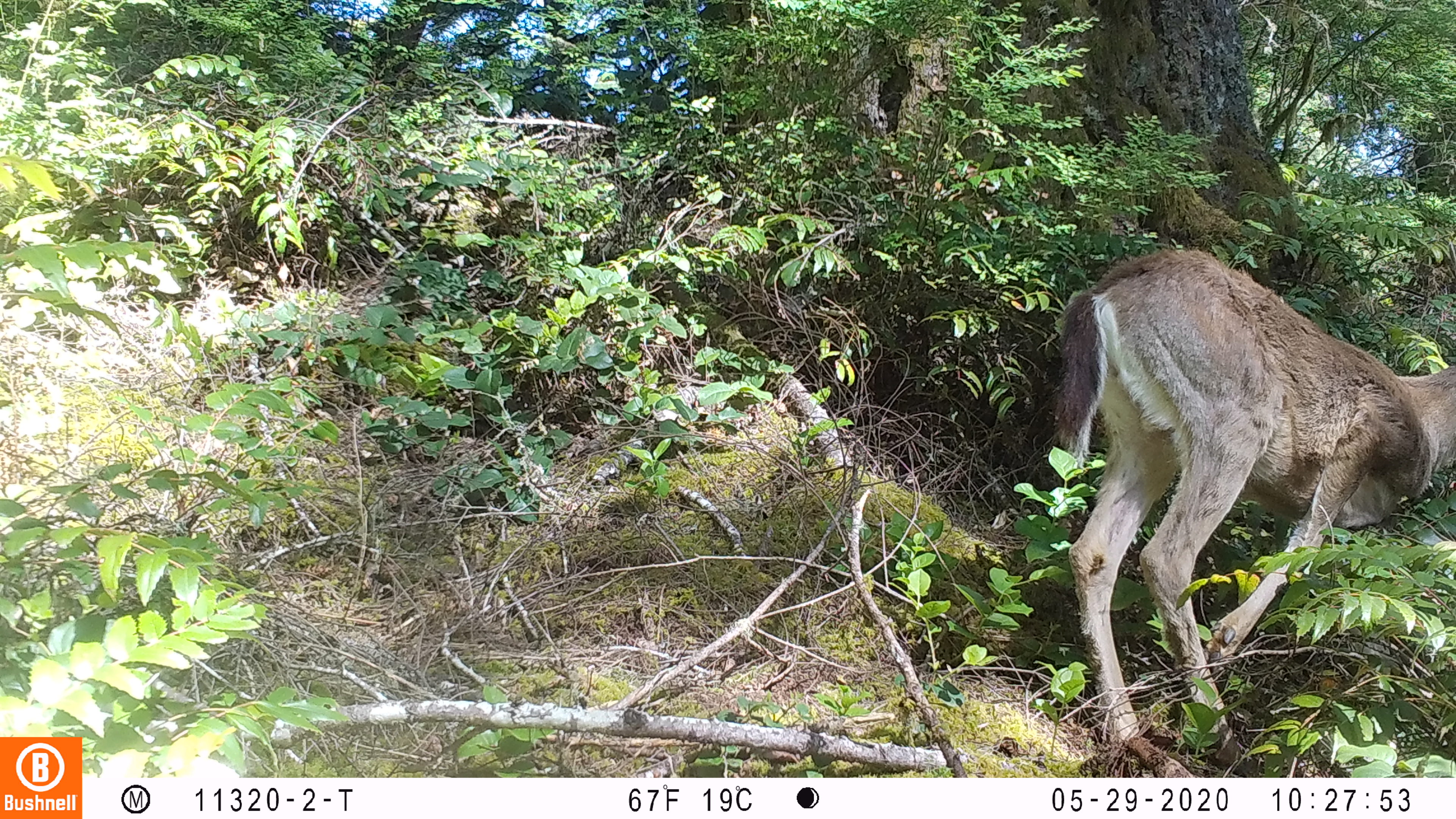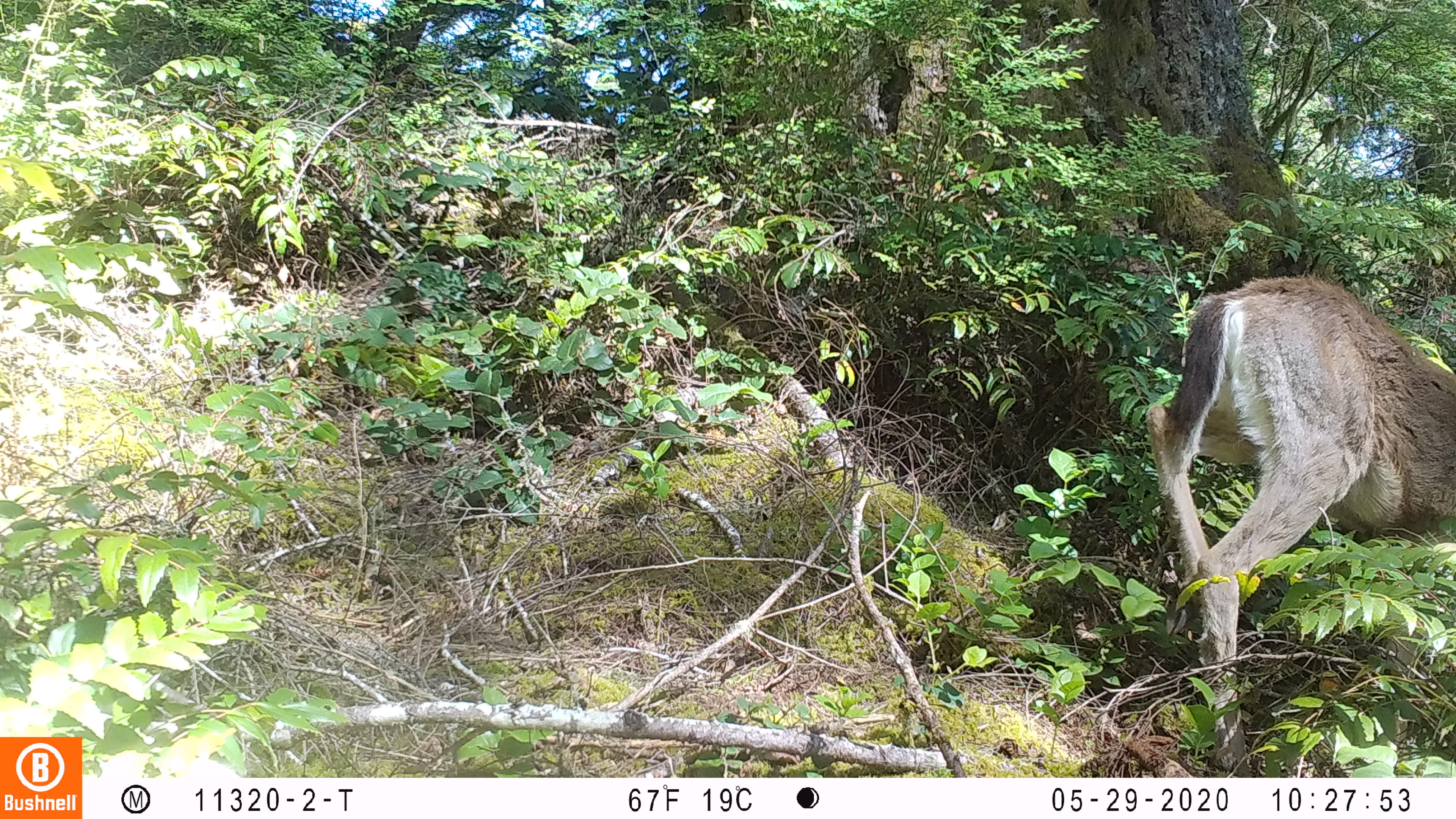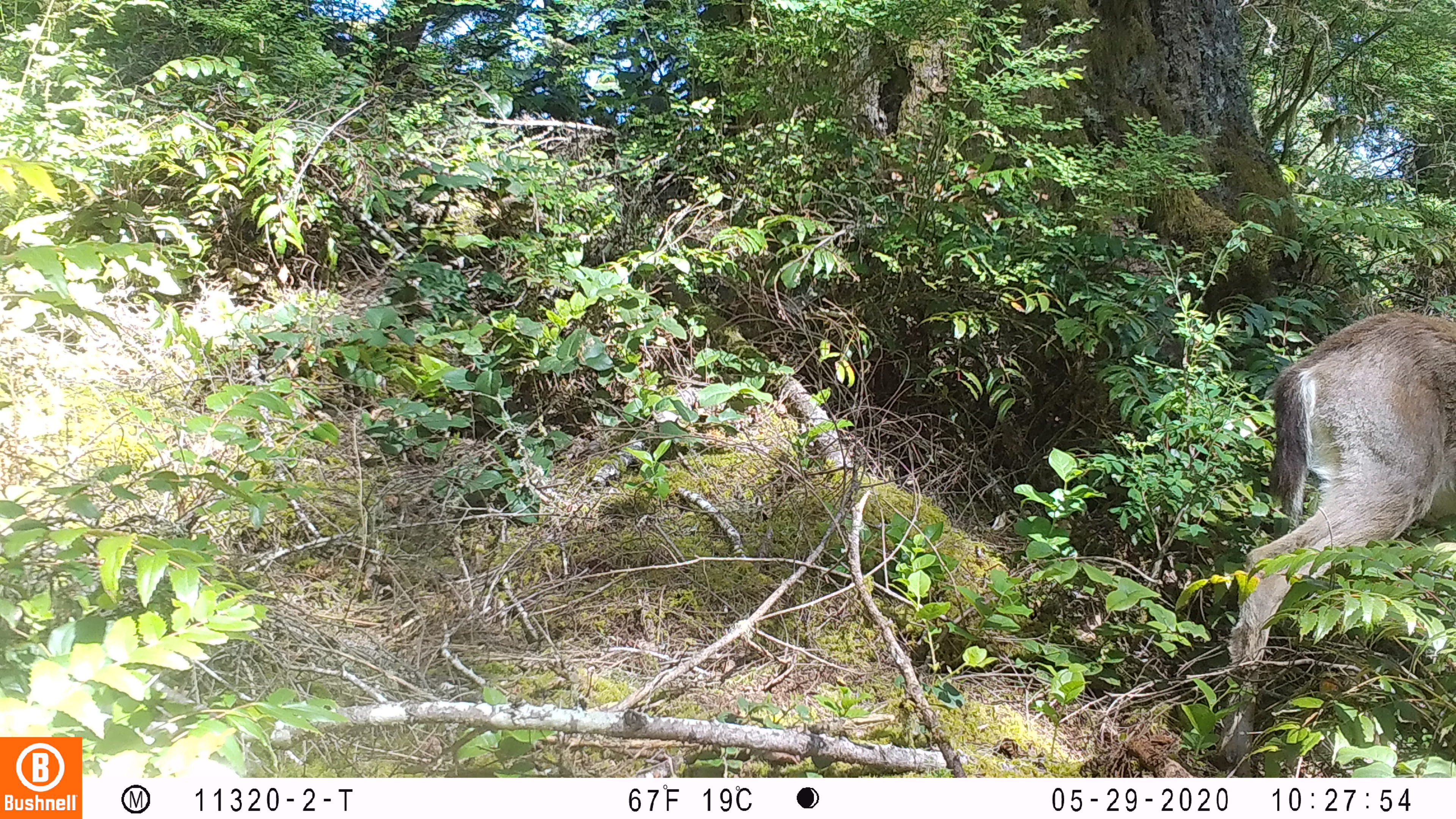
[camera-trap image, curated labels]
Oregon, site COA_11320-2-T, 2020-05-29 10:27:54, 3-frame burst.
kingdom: Animalia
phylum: Chordata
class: Mammalia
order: Artiodactyla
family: Cervidae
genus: Odocoileus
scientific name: Odocoileus hemionus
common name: black-tailed deer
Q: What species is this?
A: Black-tailed deer (Odocoileus hemionus).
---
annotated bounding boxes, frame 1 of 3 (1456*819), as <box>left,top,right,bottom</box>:
black-tailed deer: <box>1051,236,1449,742</box>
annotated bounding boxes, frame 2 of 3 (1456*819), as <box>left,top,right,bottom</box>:
black-tailed deer: <box>1140,251,1453,674</box>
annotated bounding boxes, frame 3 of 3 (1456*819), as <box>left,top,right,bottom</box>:
black-tailed deer: <box>1219,294,1453,670</box>